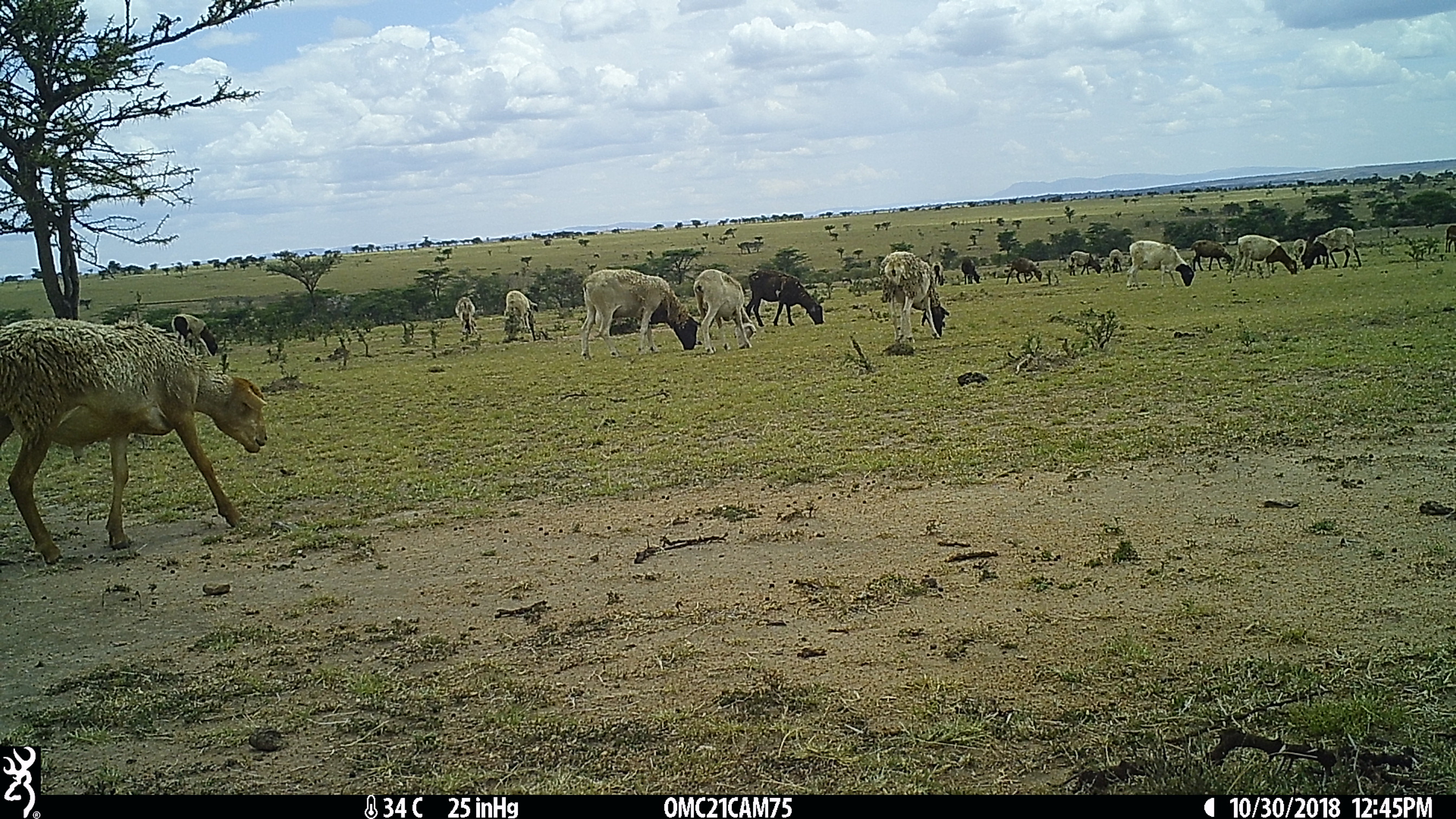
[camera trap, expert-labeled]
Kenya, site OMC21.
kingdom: Animalia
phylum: Chordata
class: Mammalia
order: Artiodactyla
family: Bovidae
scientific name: Bovidae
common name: sheep or goat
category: shoat